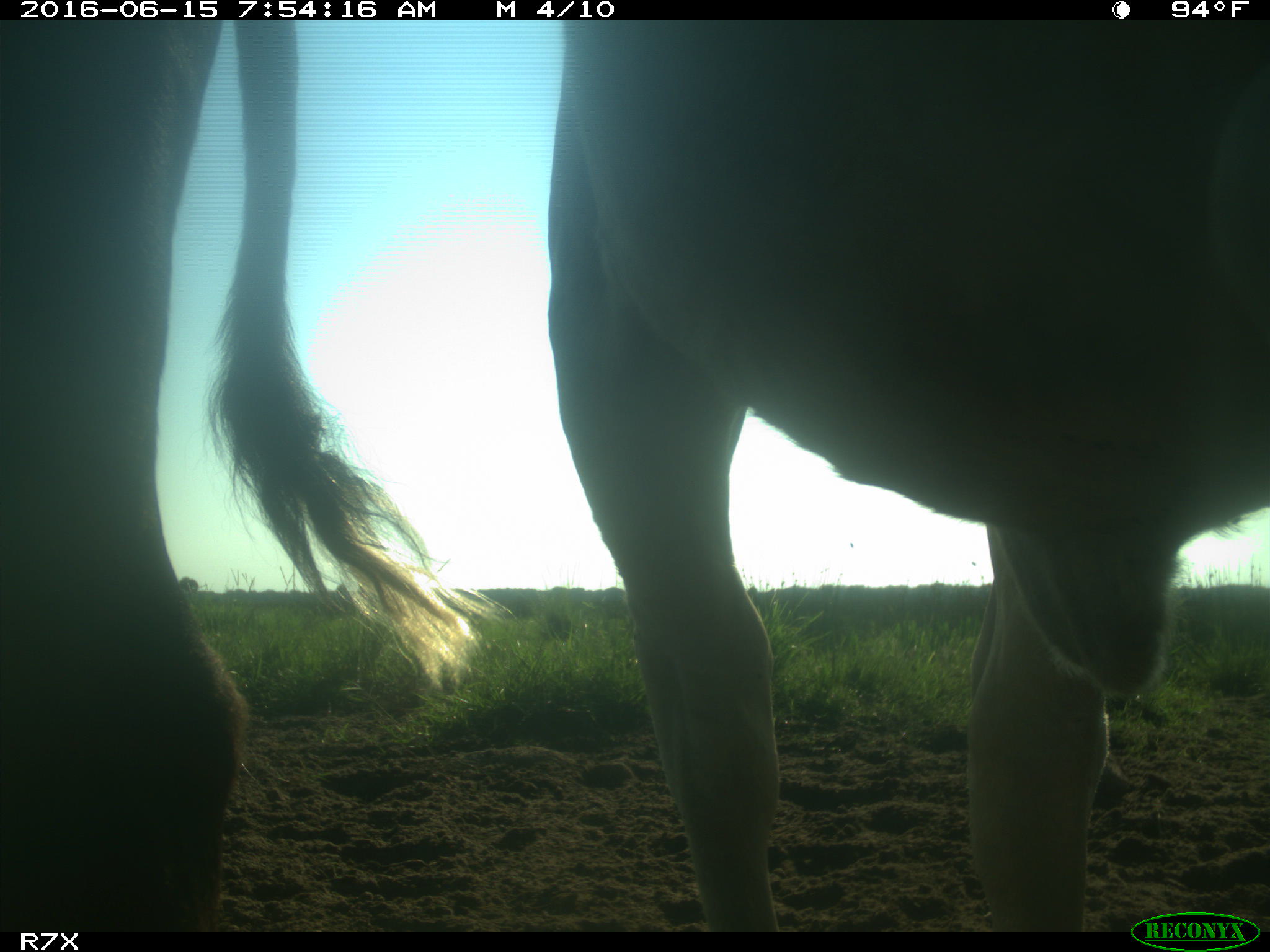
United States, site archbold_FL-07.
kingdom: Animalia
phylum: Chordata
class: Mammalia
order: Artiodactyla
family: Bovidae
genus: Bos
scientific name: Bos taurus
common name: domestic cow